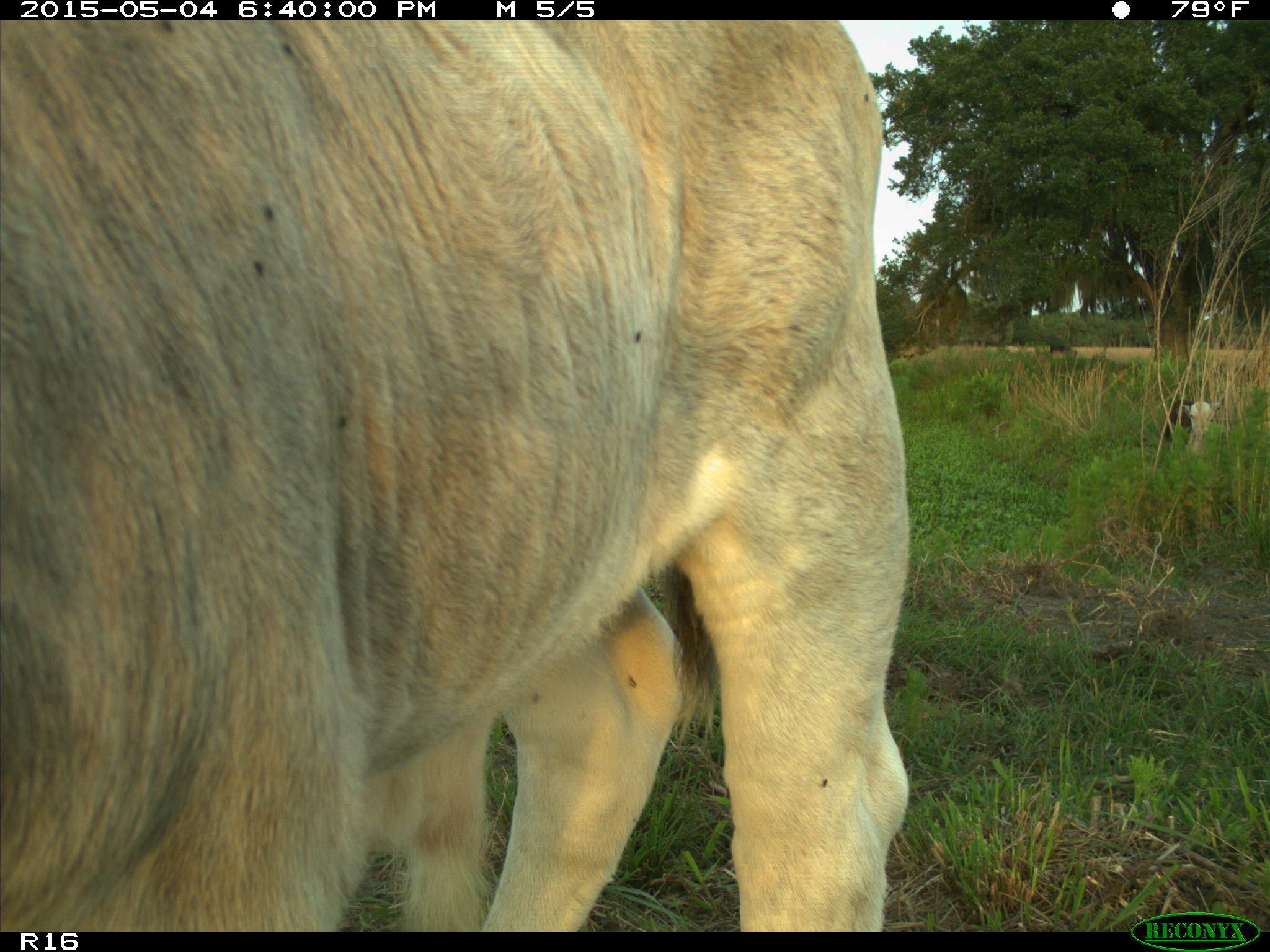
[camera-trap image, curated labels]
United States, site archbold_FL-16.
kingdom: Animalia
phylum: Chordata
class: Mammalia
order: Artiodactyla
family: Bovidae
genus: Bos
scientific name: Bos taurus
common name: domestic cow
Bos taurus (domestic cow).